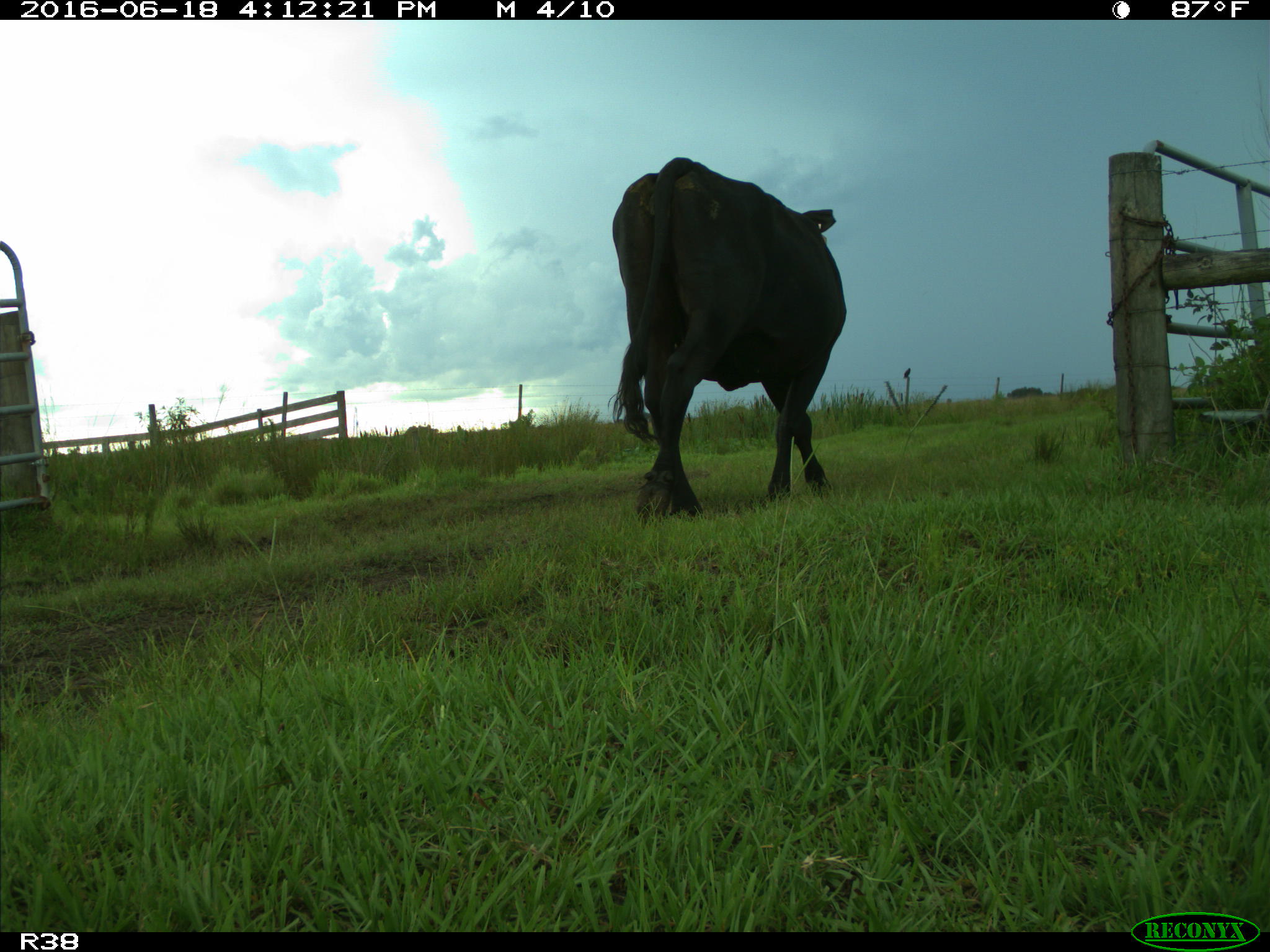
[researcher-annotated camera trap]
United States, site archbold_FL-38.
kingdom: Animalia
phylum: Chordata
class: Mammalia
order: Artiodactyla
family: Bovidae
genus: Bos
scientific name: Bos taurus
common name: domestic cow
Bos taurus (domestic cow).